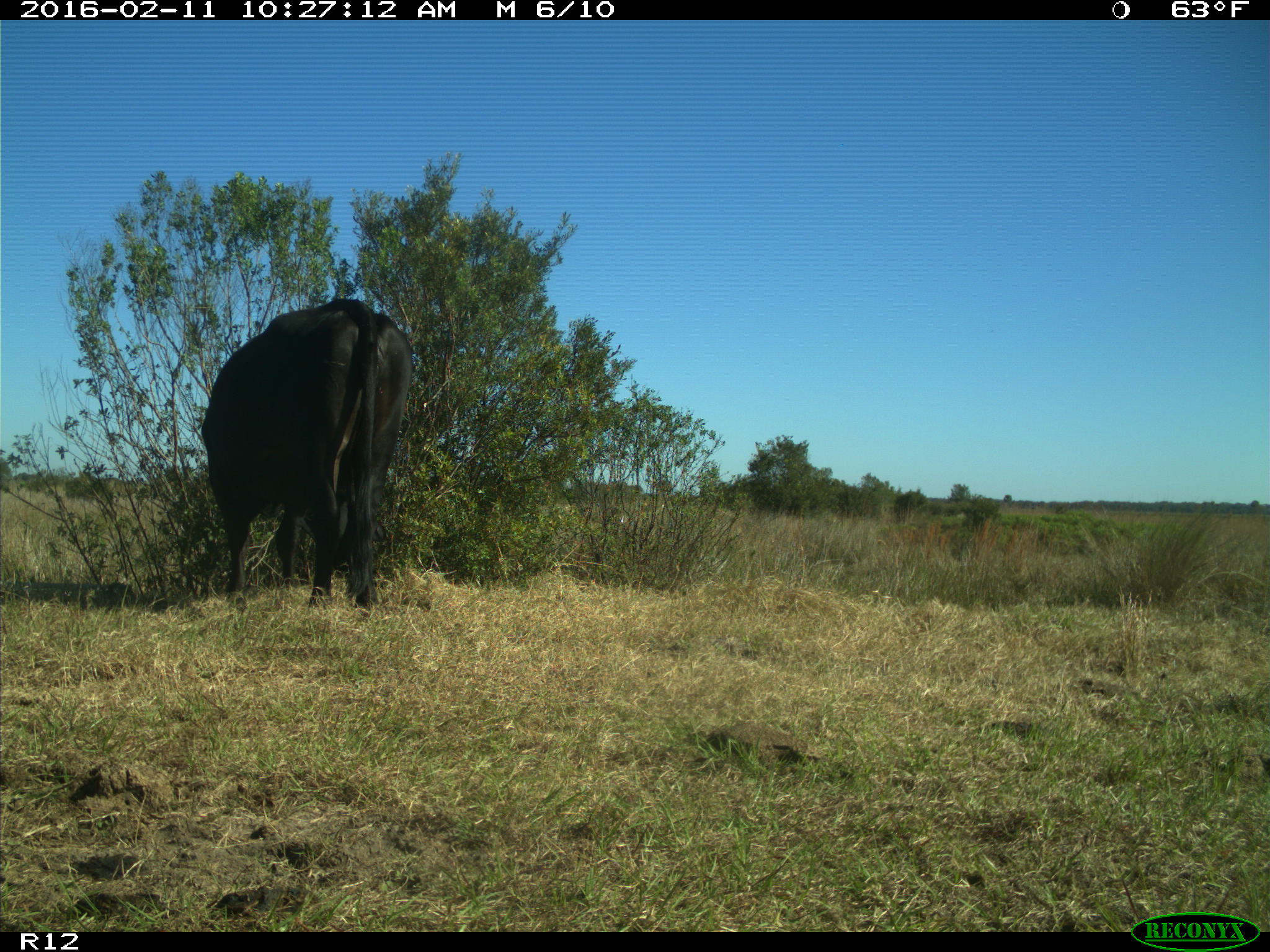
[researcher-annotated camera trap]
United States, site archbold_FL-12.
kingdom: Animalia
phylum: Chordata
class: Mammalia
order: Artiodactyla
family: Bovidae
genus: Bos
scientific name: Bos taurus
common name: domestic cow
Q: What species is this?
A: Bos taurus (domestic cow).